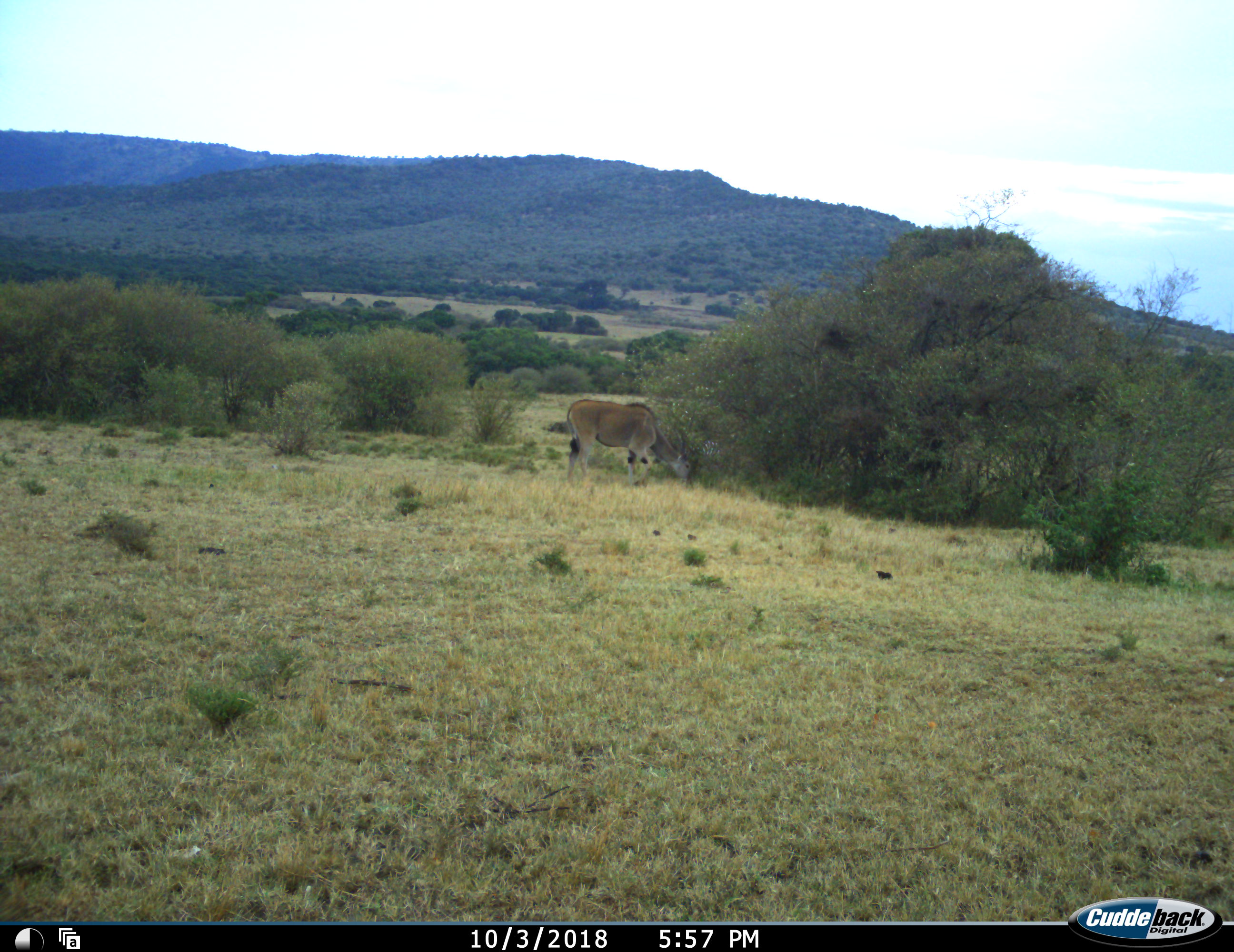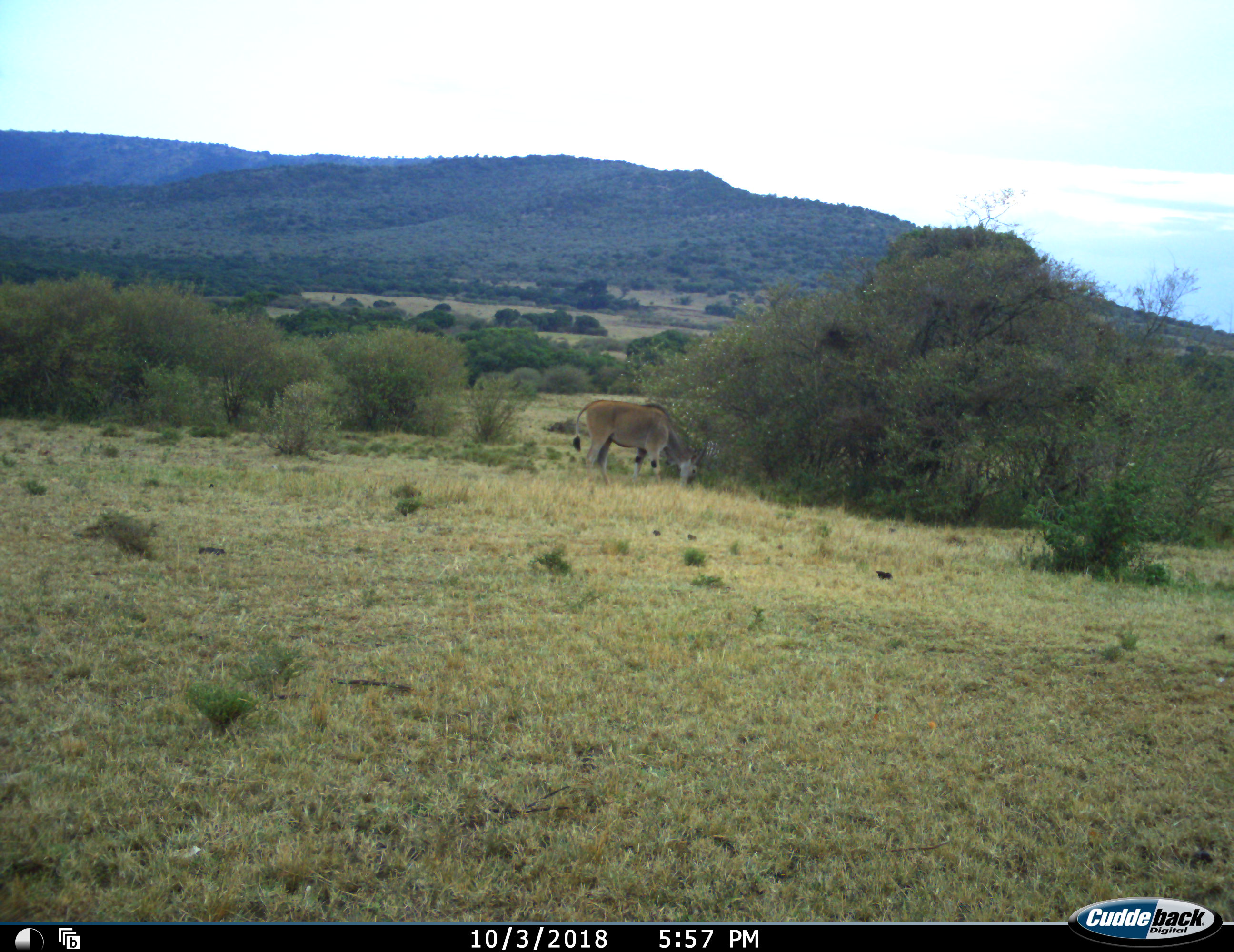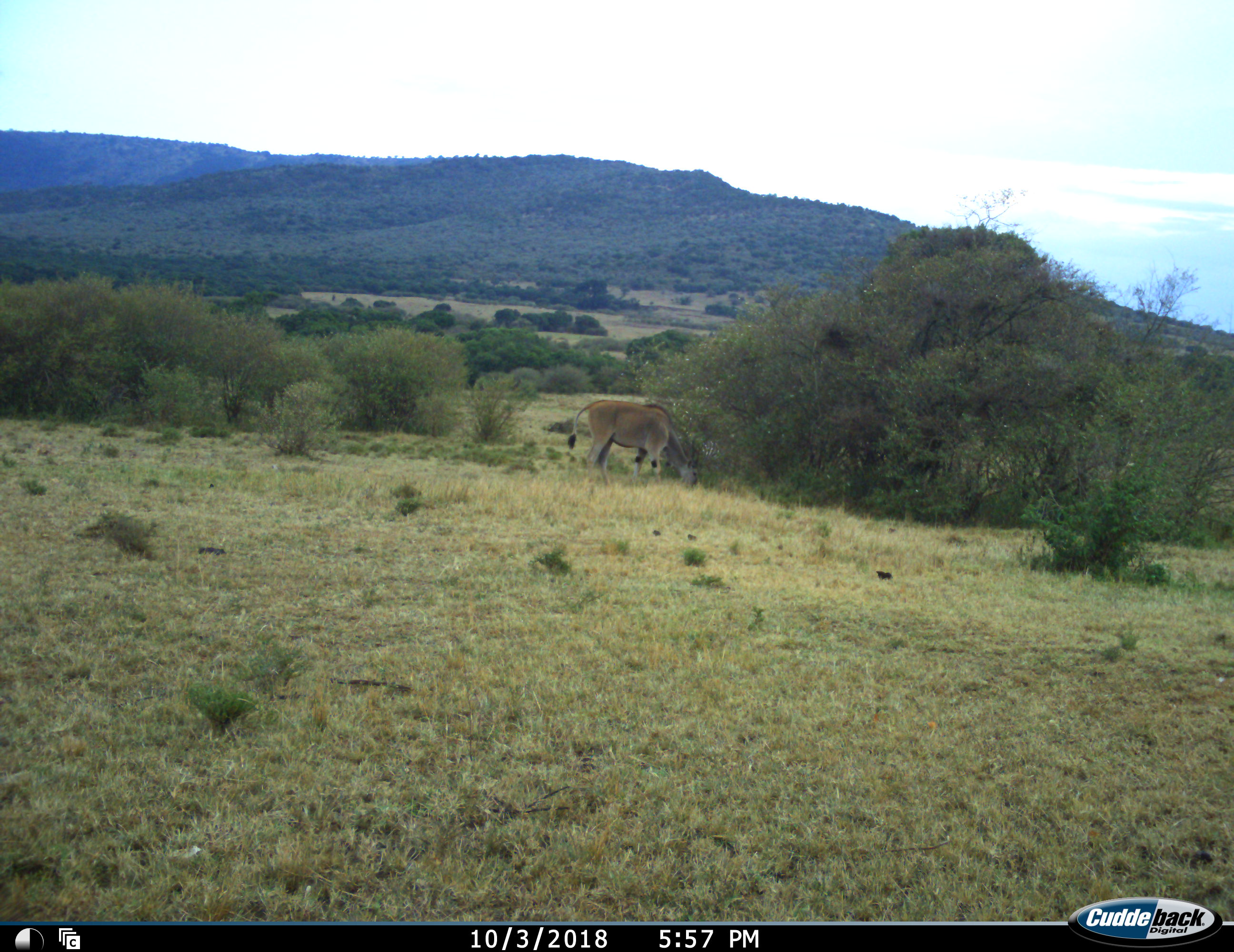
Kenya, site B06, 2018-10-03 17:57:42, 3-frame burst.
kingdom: Animalia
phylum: Chordata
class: Mammalia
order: Artiodactyla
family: Bovidae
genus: Tragelaphus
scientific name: Tragelaphus oryx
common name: eland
Eland (Tragelaphus oryx), count 1. Behavior (volunteer vote fractions): standing 38%, resting 0%, moving 12%, interacting 0%. Young present (vote fraction): 0%. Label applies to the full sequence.